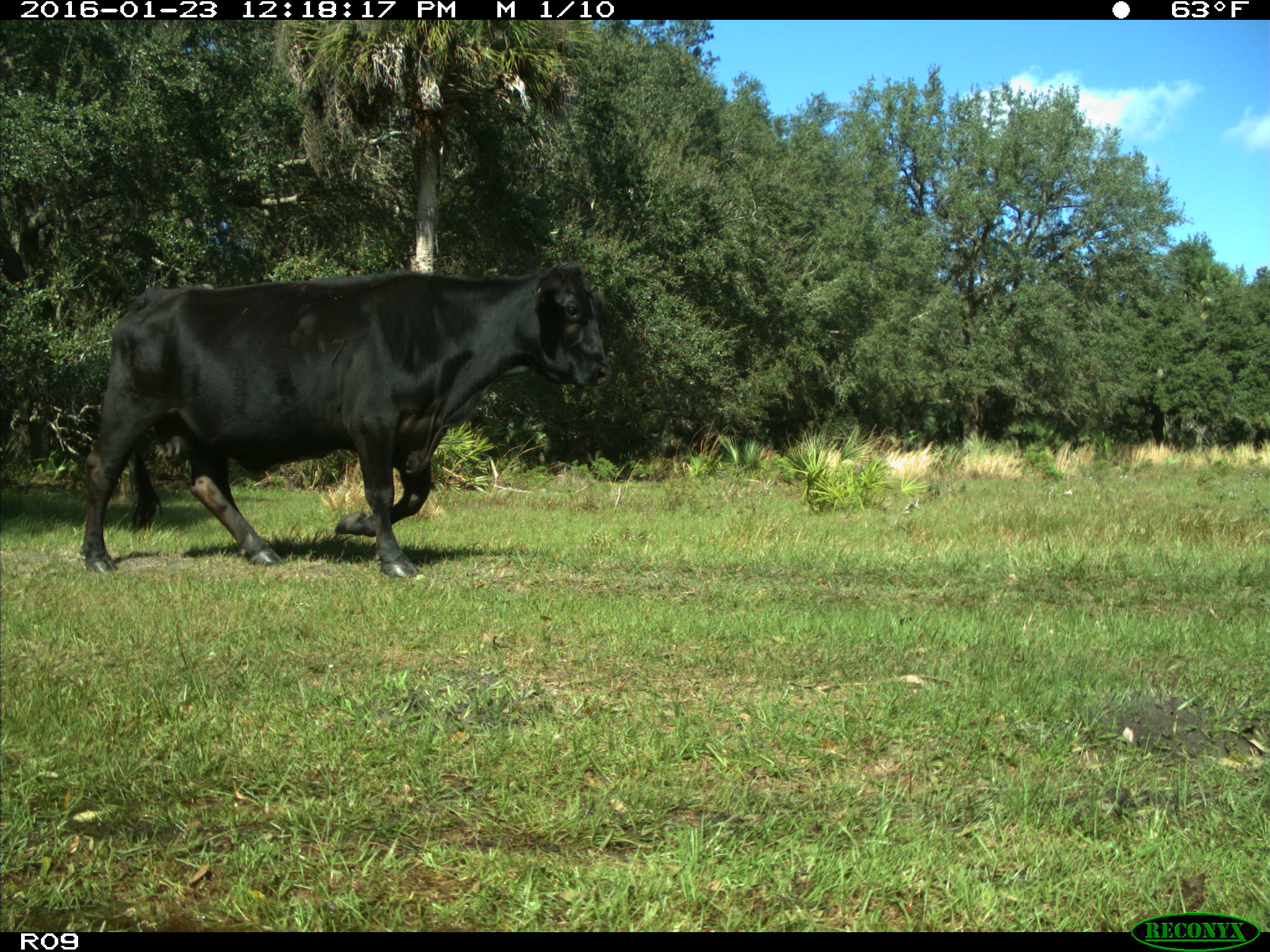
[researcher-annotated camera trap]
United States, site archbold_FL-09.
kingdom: Animalia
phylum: Chordata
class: Mammalia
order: Artiodactyla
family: Bovidae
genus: Bos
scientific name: Bos taurus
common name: domestic cow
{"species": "Bos taurus (domestic cow)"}